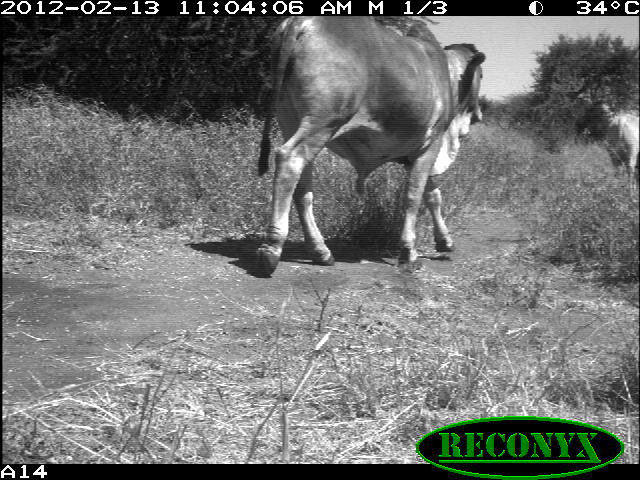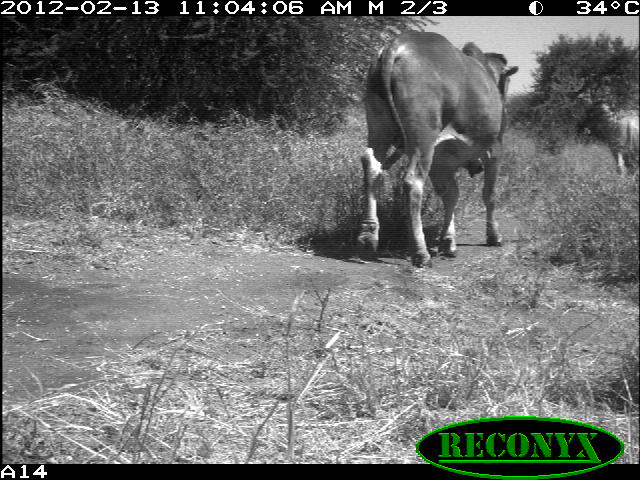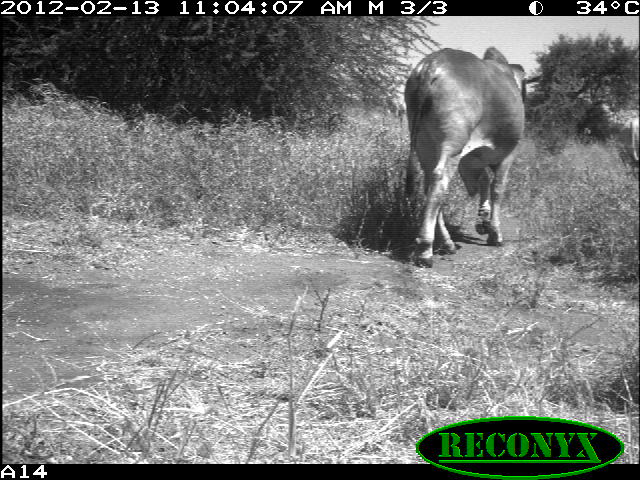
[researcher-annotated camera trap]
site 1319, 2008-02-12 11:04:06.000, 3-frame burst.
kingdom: Animalia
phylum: Chordata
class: Mammalia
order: Artiodactyla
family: Bovidae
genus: Bos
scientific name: Bos taurus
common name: domestic cattle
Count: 2.